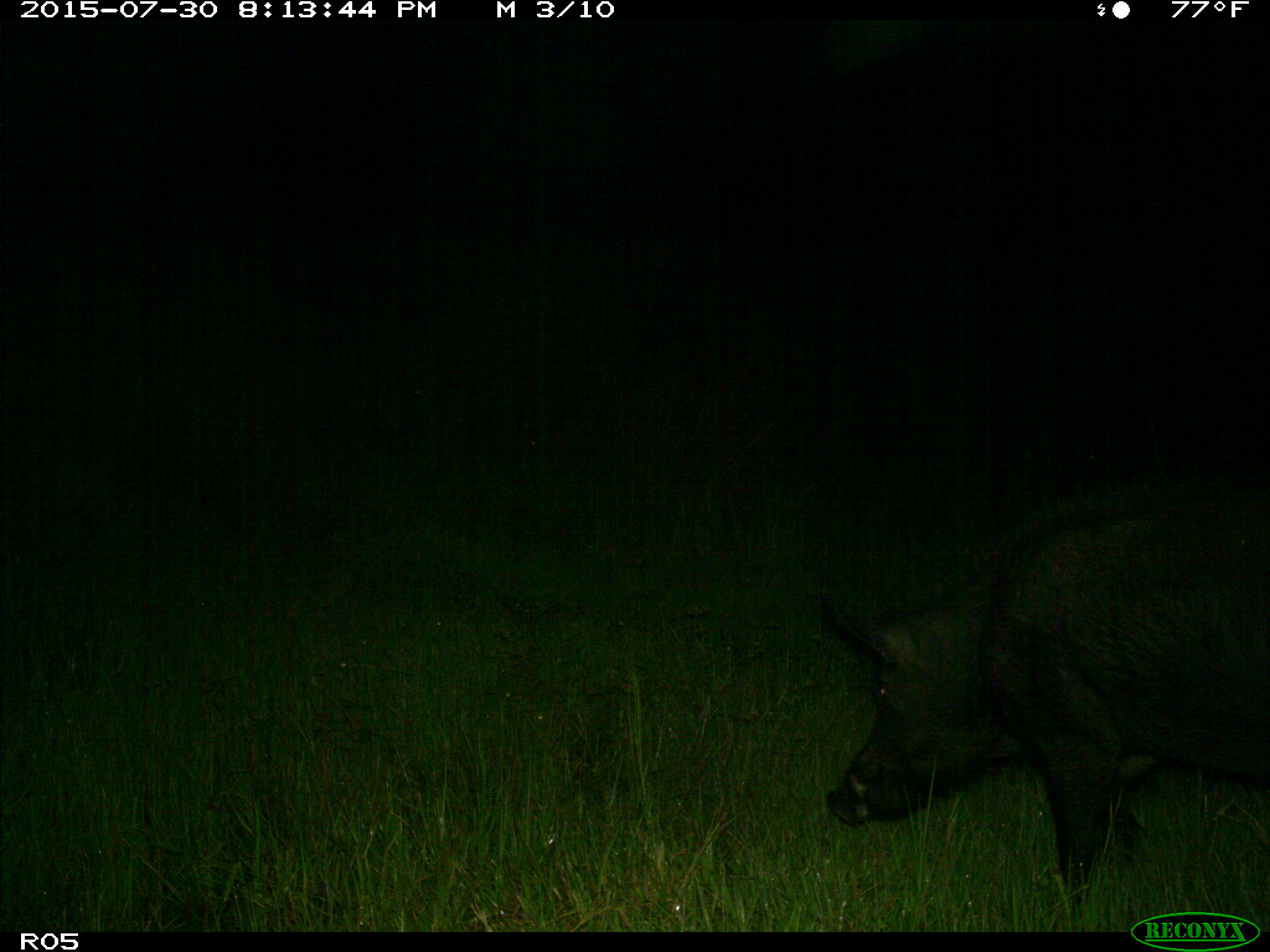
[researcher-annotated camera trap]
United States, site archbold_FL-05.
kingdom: Animalia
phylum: Chordata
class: Mammalia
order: Artiodactyla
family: Suidae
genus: Sus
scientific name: Sus scrofa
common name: wild boar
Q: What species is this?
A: Sus scrofa (wild boar).